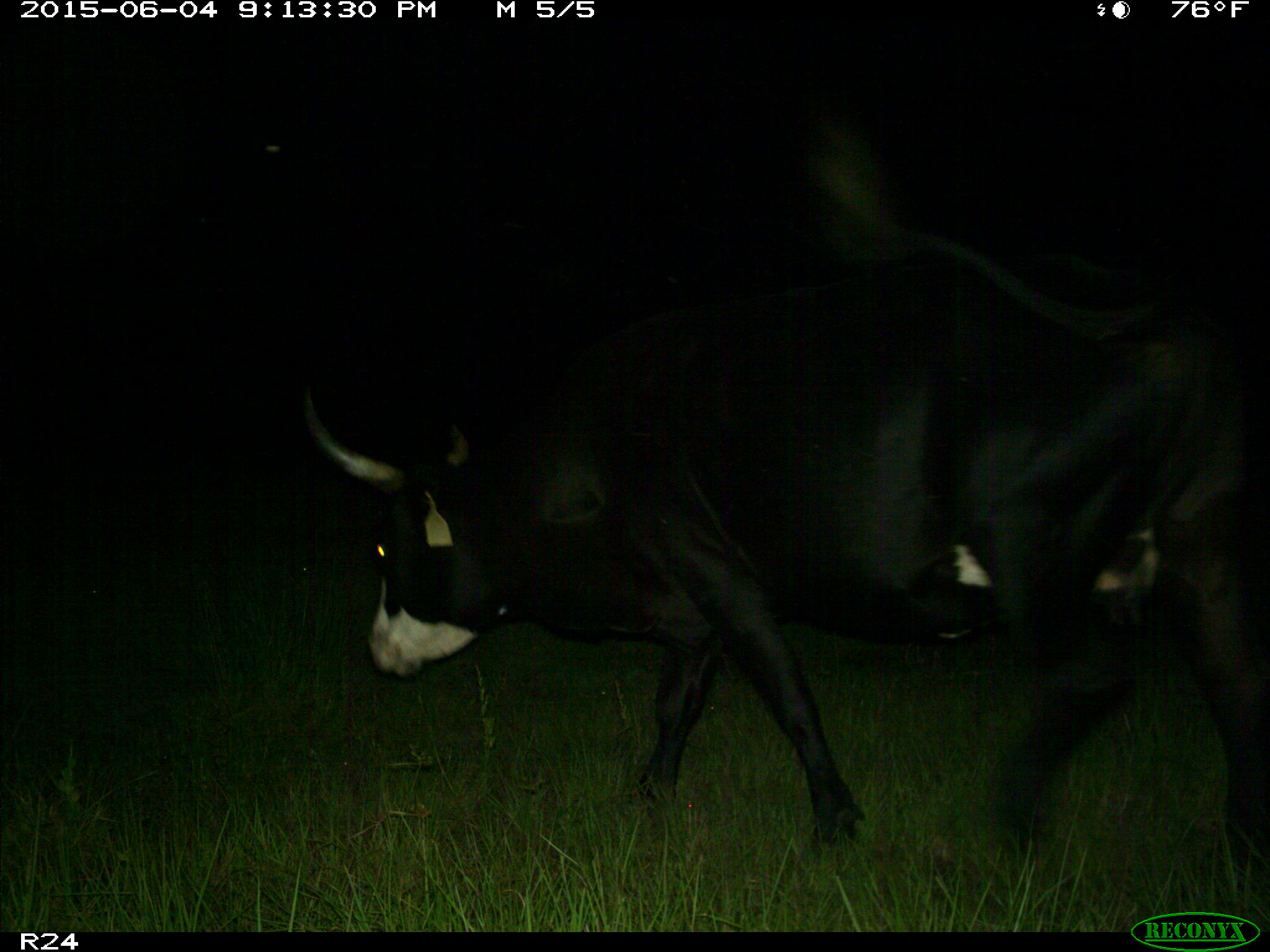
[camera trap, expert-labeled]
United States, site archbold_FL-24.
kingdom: Animalia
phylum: Chordata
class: Mammalia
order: Artiodactyla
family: Bovidae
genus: Bos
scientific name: Bos taurus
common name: domestic cow